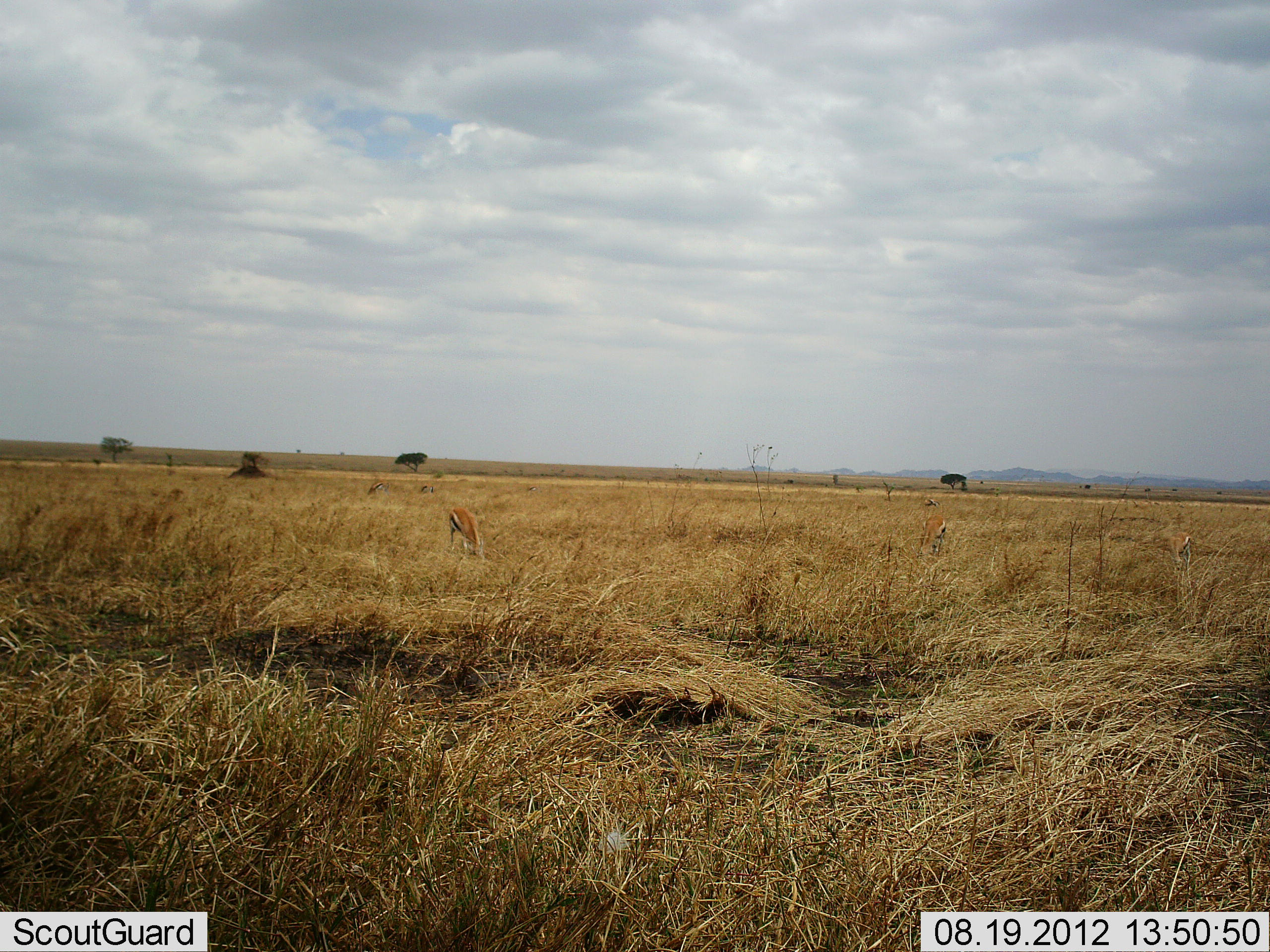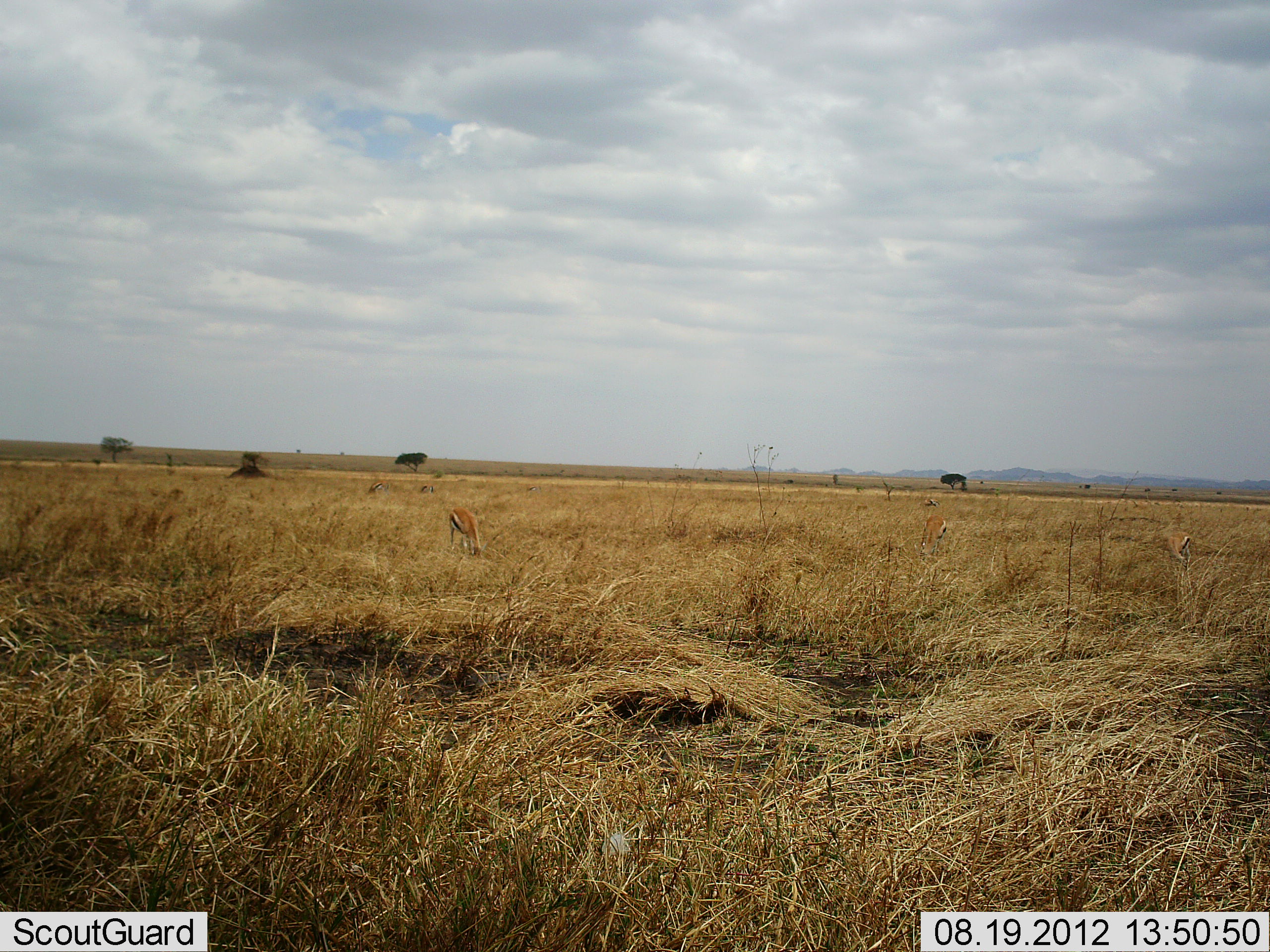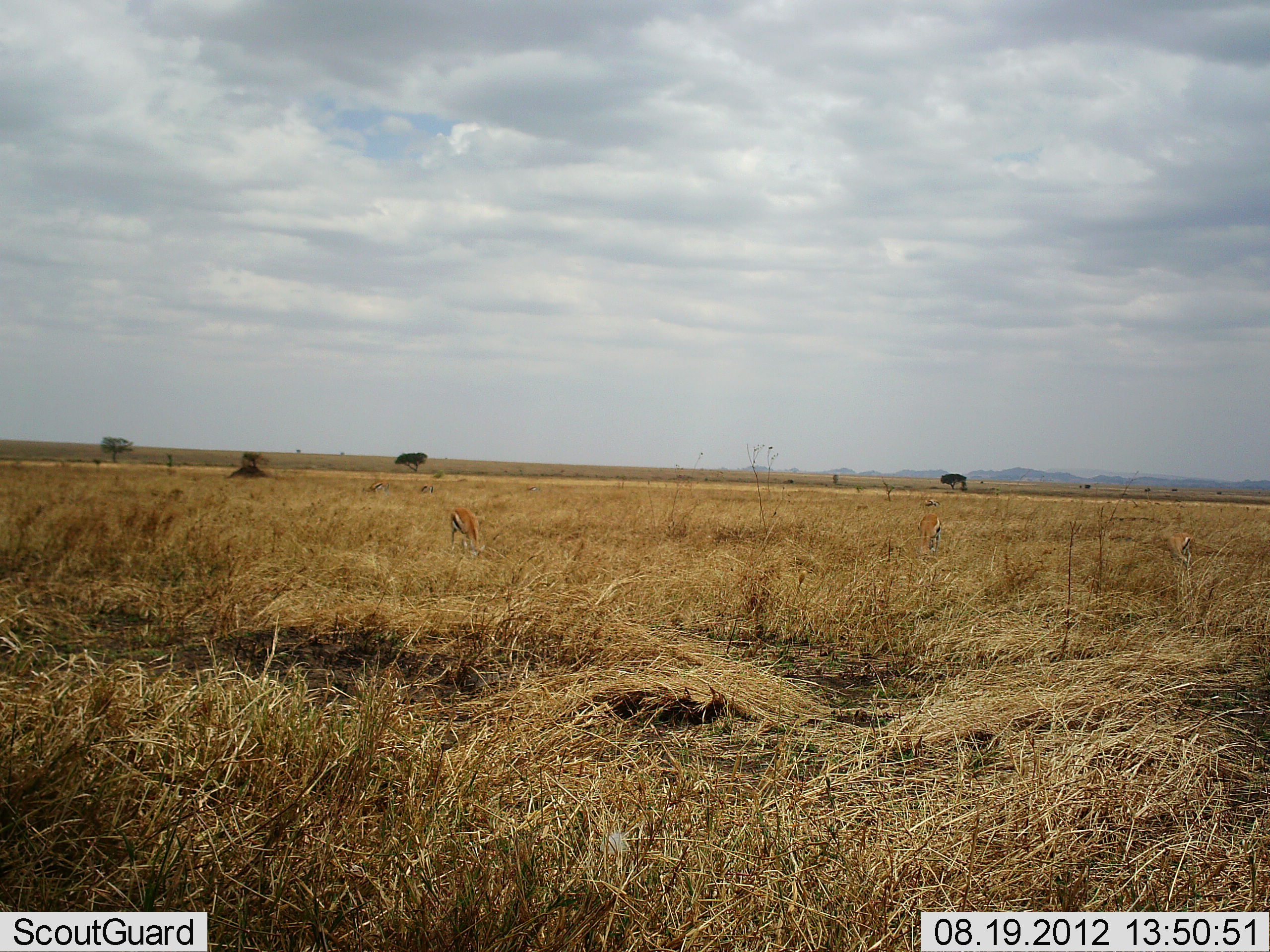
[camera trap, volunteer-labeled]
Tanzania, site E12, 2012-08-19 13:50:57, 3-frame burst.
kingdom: Animalia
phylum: Chordata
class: Mammalia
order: Artiodactyla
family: Bovidae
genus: Eudorcas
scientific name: Eudorcas thomsonii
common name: thomson's gazelle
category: gazellethomsons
Gazellethomsons (thomson's gazelle) (Eudorcas thomsonii), count 2. Behavior (volunteer vote fractions): standing 10%, resting 0%, moving 0%, interacting 0%. Young present (vote fraction): 0%. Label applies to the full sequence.